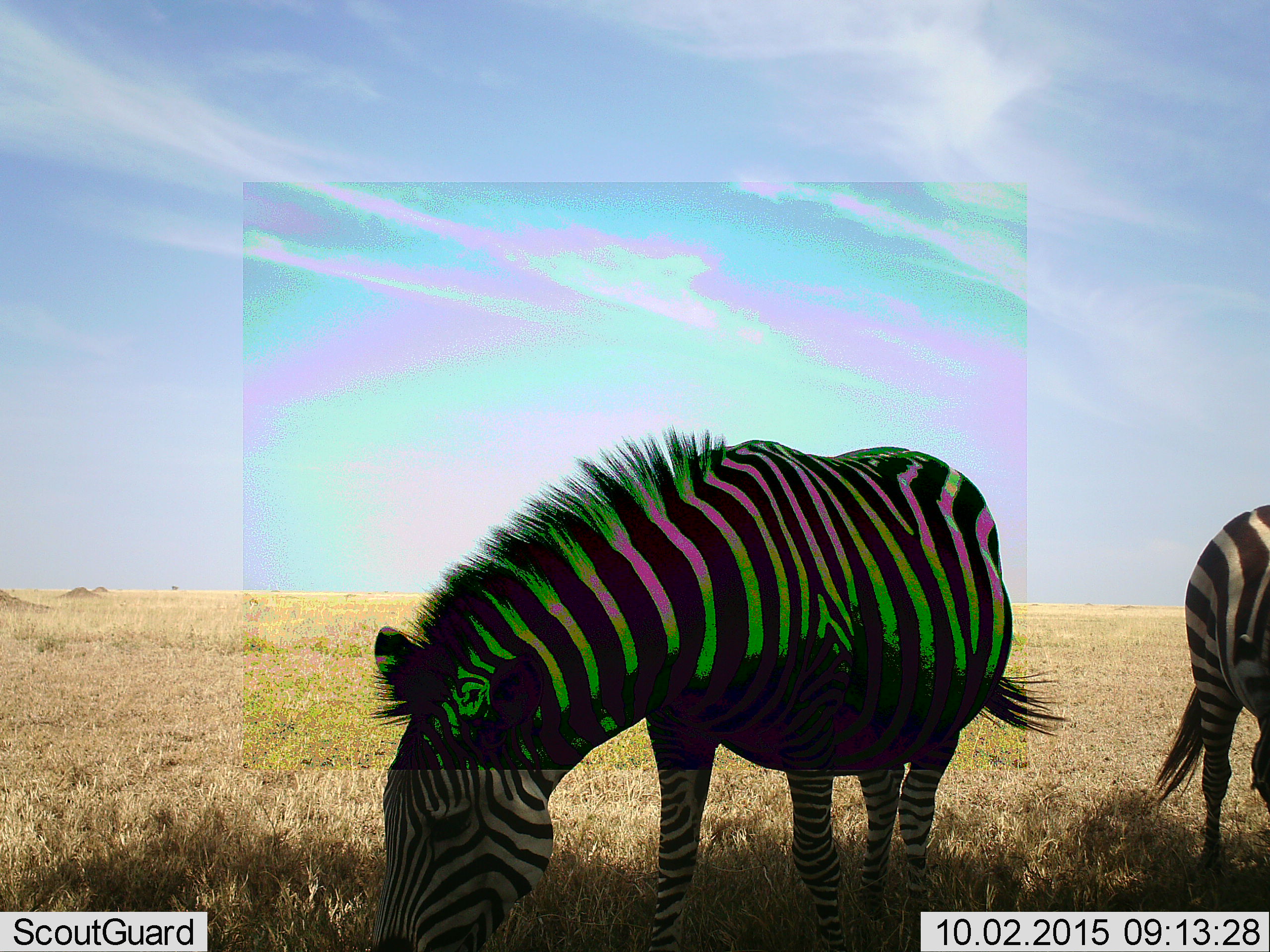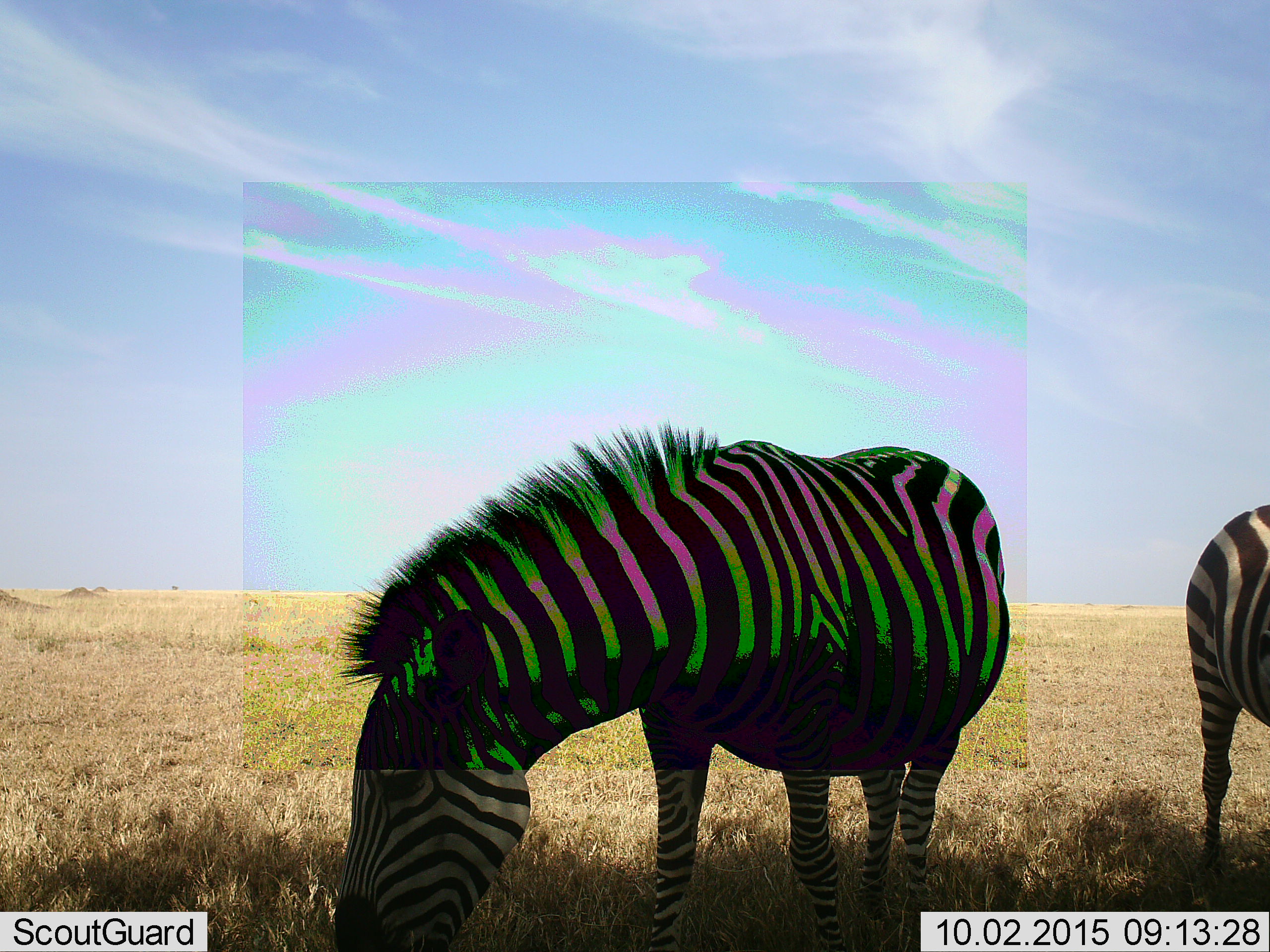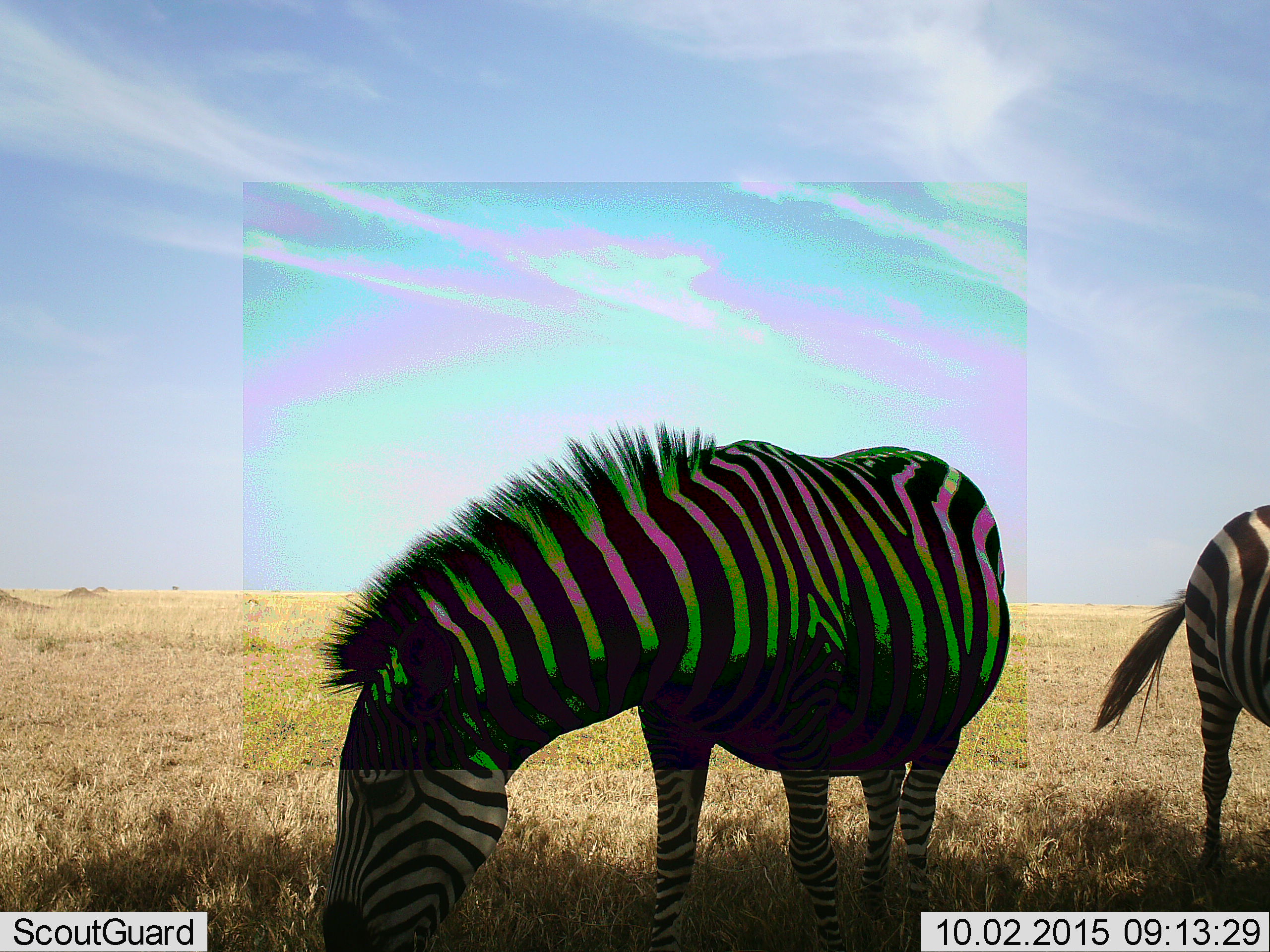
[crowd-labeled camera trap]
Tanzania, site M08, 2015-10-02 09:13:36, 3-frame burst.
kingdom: Animalia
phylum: Chordata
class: Mammalia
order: Perissodactyla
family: Equidae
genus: Equus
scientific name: Equus quagga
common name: plains zebra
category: zebra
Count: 2.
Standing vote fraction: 60%.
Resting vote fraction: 0%.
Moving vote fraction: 10%.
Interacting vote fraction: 0%.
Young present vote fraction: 0%.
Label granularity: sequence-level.